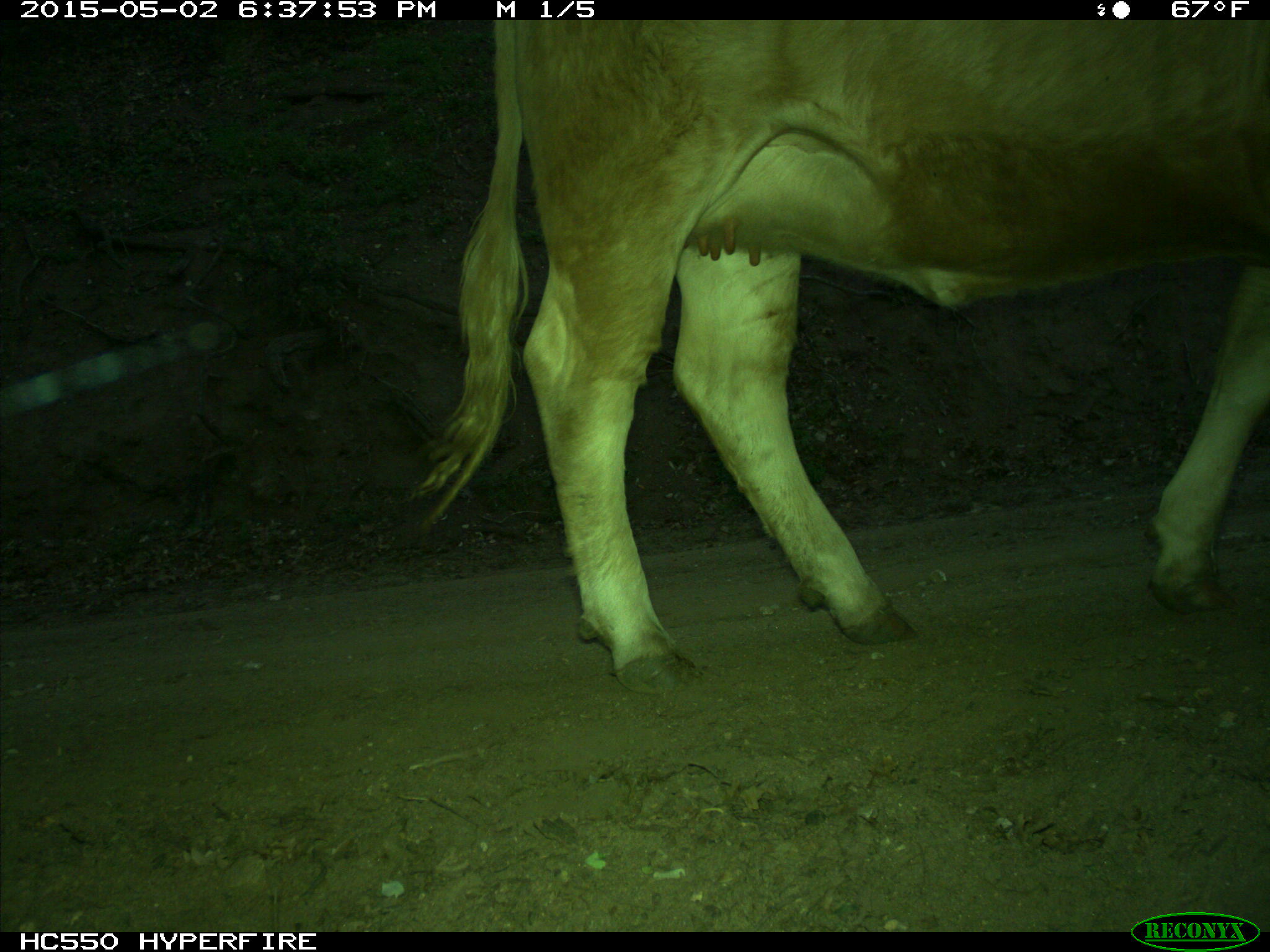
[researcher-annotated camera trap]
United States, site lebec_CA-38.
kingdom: Animalia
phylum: Chordata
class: Mammalia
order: Artiodactyla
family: Bovidae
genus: Bos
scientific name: Bos taurus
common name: domestic cow